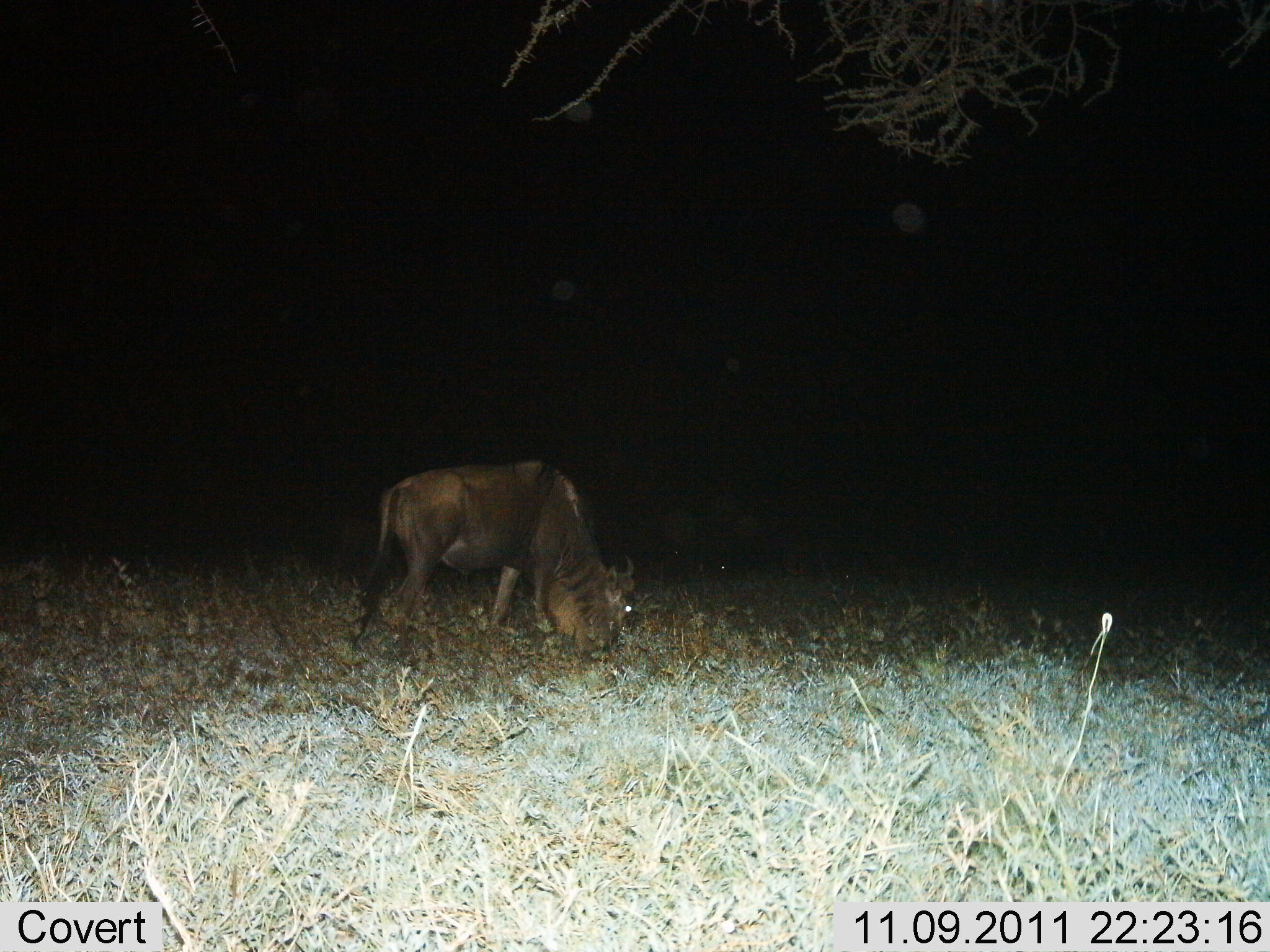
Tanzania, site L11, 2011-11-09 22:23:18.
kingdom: Animalia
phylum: Chordata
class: Mammalia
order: Artiodactyla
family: Bovidae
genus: Connochaetes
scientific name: Connochaetes taurinus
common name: blue wildebeest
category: wildebeest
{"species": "wildebeest (blue wildebeest) (Connochaetes taurinus)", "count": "1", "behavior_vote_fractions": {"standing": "18%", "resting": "0%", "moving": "0%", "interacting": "0%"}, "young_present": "0%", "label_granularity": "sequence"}